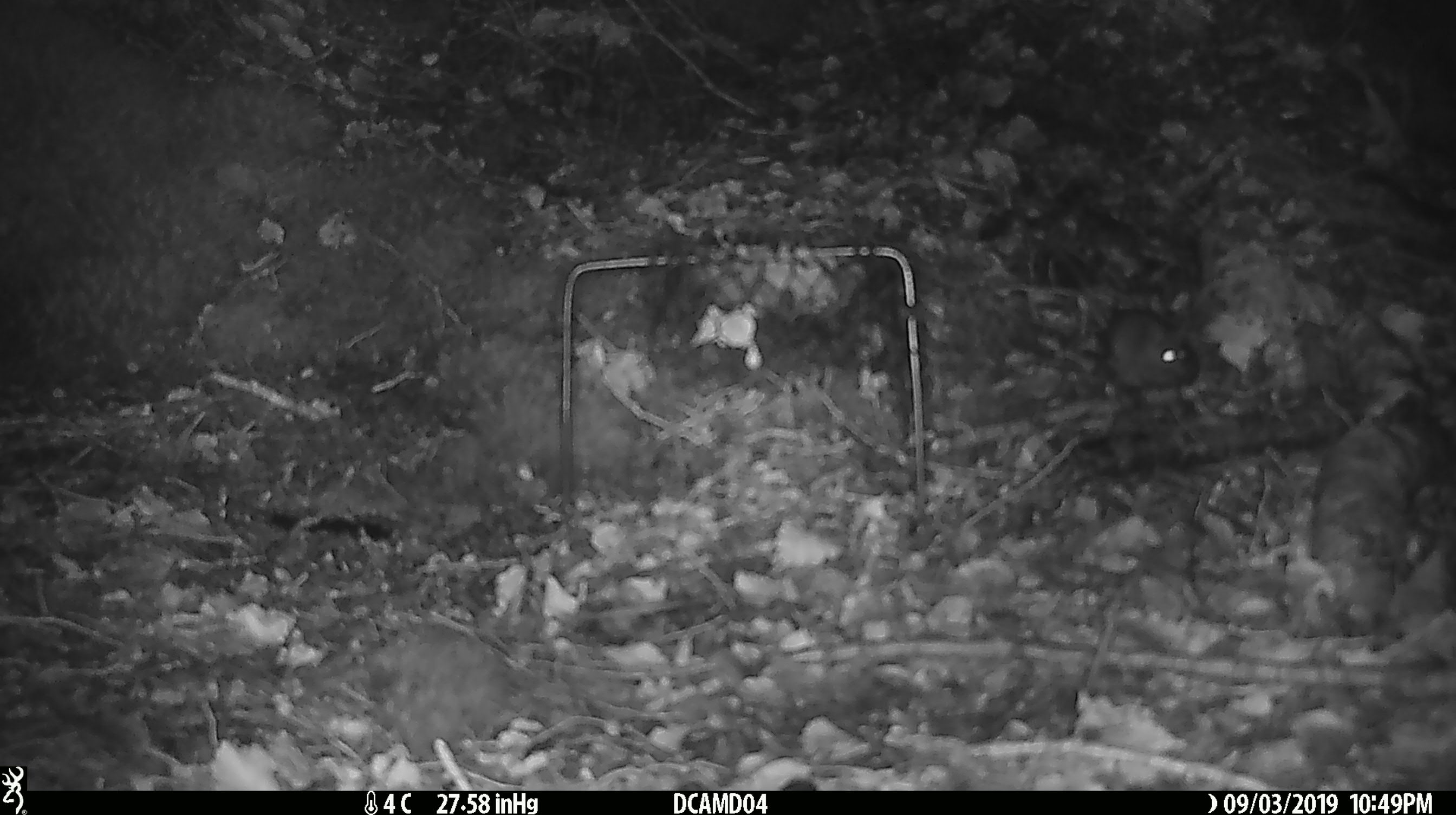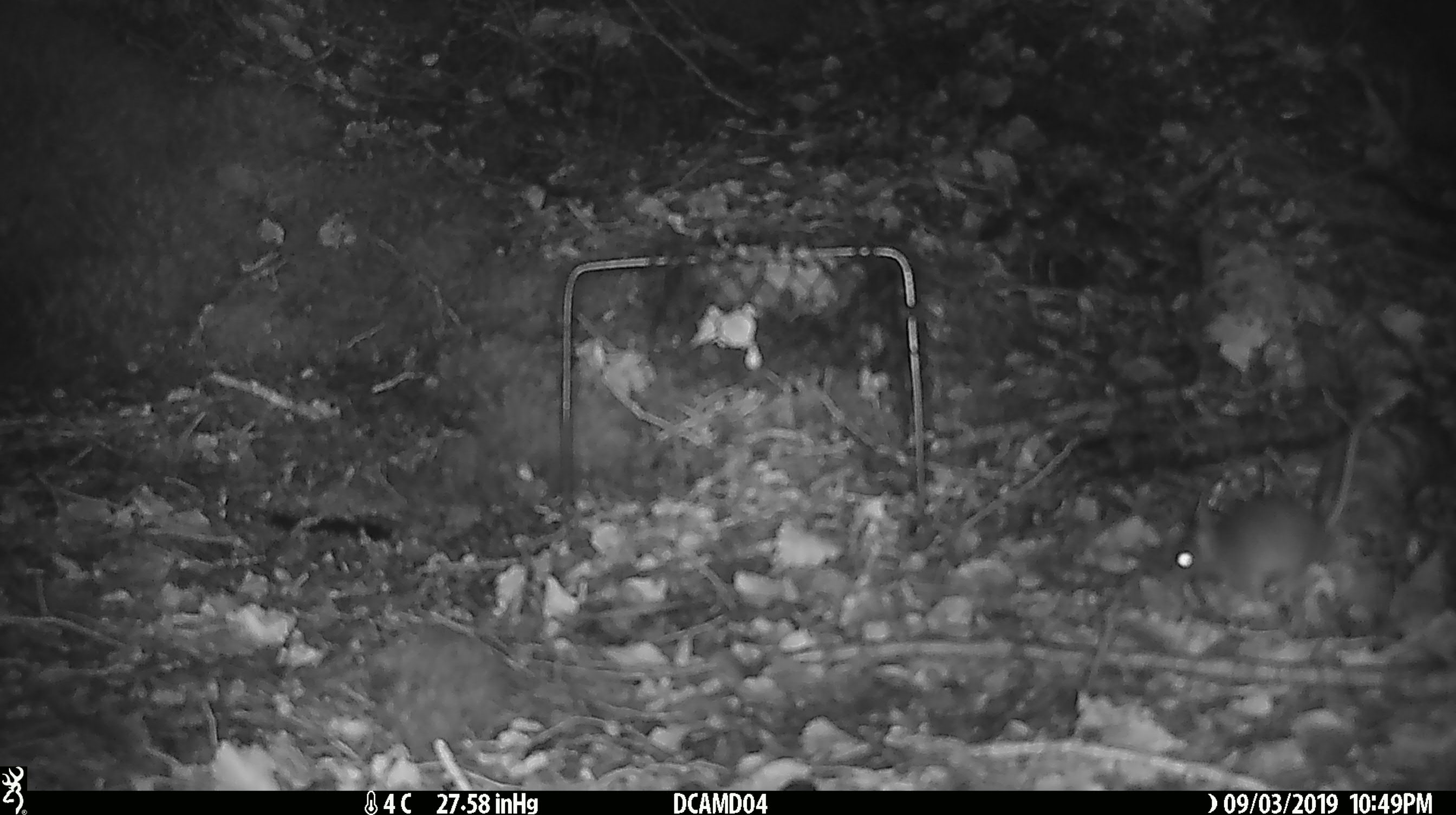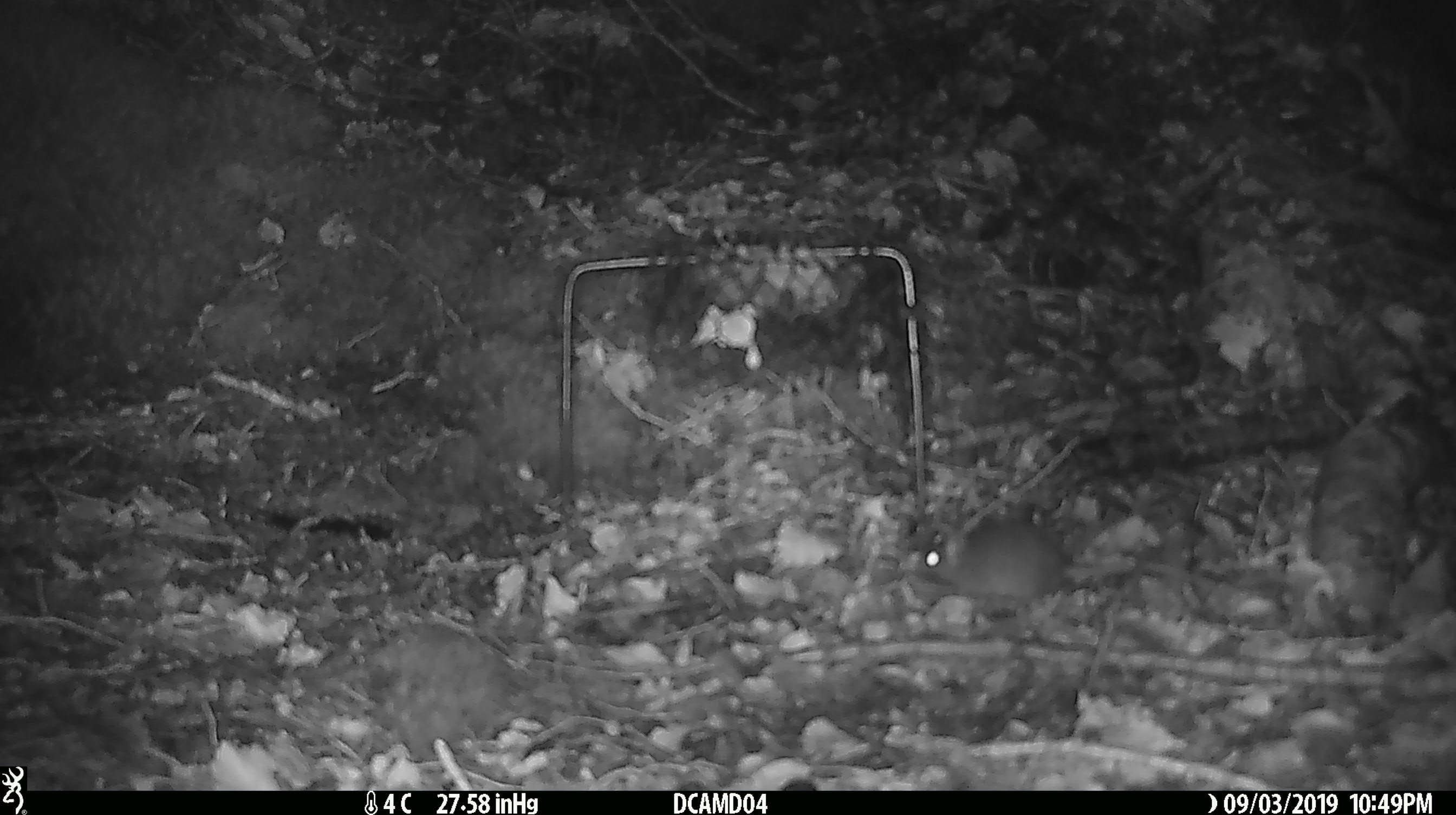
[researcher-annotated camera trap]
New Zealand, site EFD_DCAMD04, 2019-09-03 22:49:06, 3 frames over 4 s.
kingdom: Animalia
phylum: Chordata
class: Mammalia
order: Rodentia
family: Muridae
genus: Mus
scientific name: Mus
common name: mouse